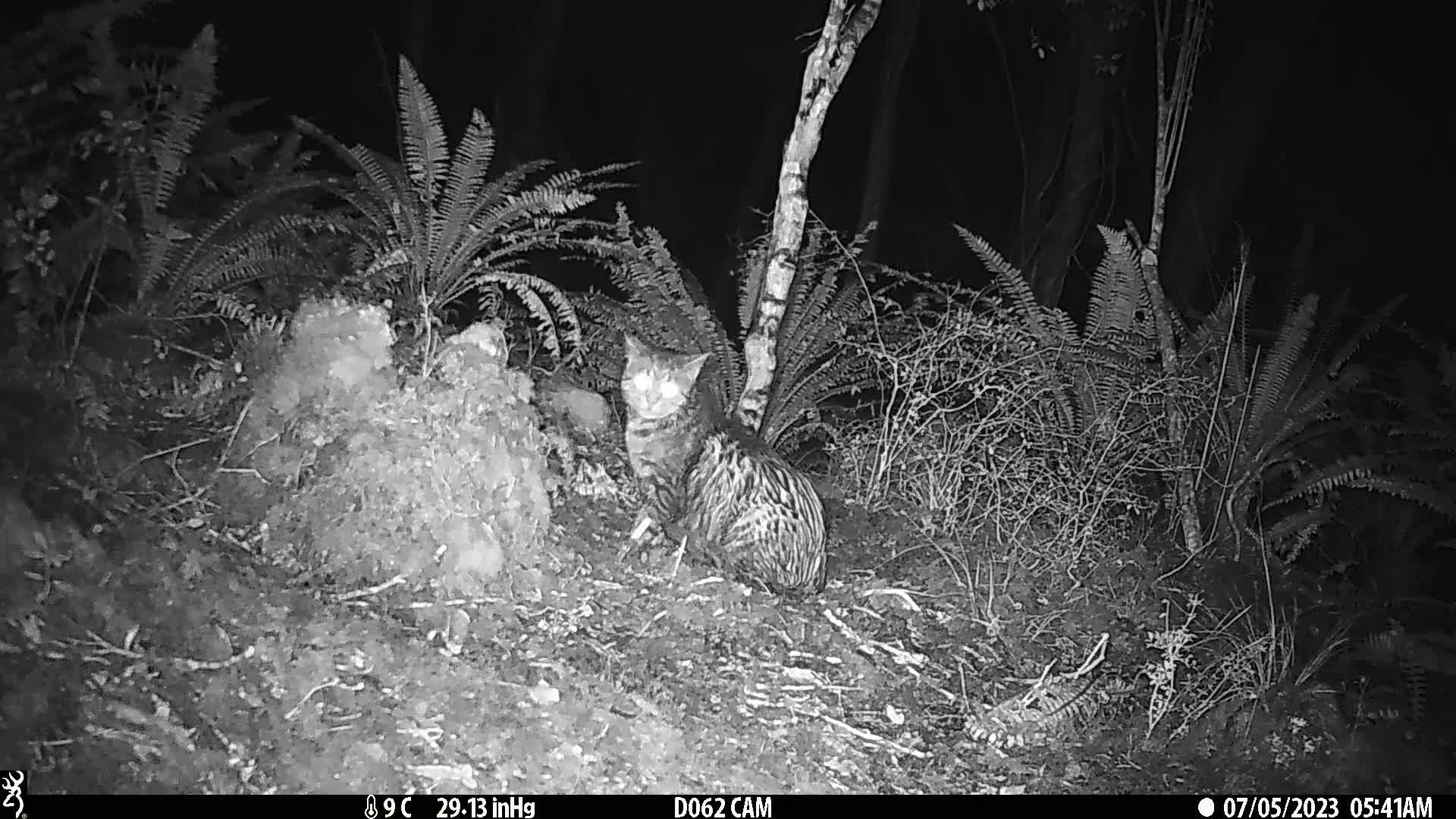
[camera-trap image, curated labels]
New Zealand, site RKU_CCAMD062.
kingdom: Animalia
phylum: Chordata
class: Mammalia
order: Carnivora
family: Felidae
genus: Felis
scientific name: Felis catus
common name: domestic cat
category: cat